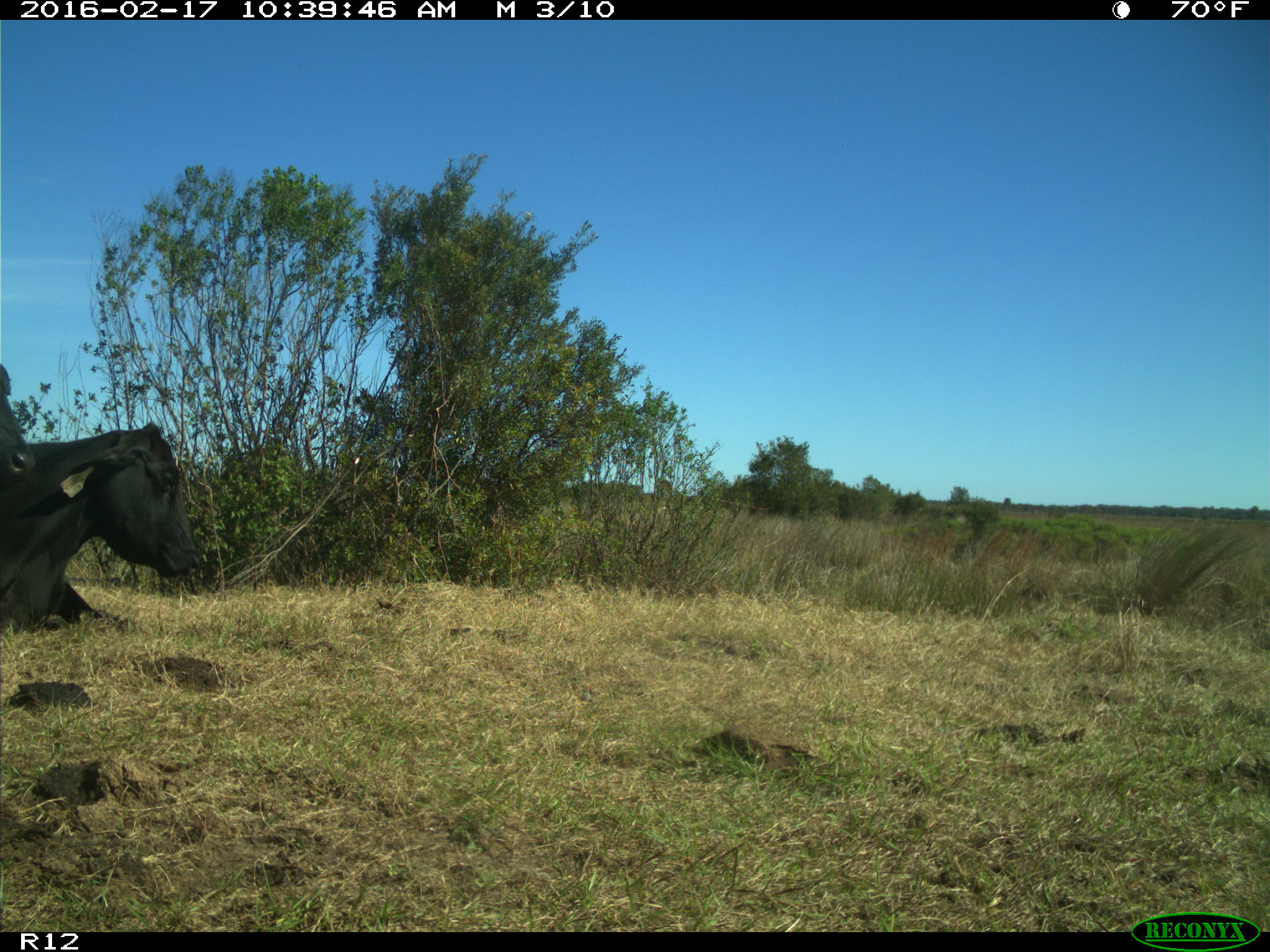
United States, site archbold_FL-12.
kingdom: Animalia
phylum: Chordata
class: Mammalia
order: Artiodactyla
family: Bovidae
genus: Bos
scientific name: Bos taurus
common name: domestic cow